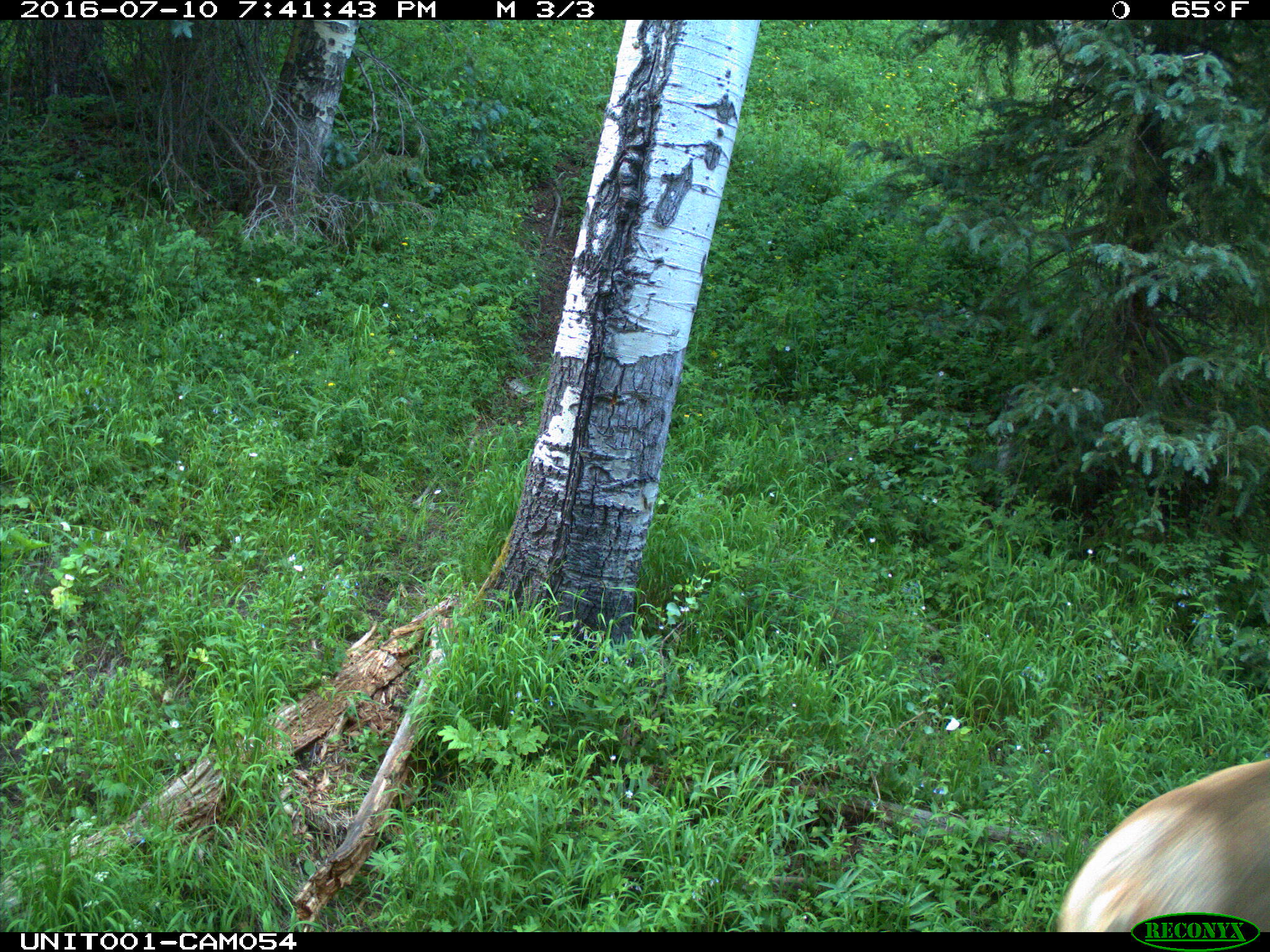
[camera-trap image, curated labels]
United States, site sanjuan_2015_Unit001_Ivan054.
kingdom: Animalia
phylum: Chordata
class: Mammalia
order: Artiodactyla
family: Cervidae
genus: Cervus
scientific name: Cervus elaphus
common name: red deer